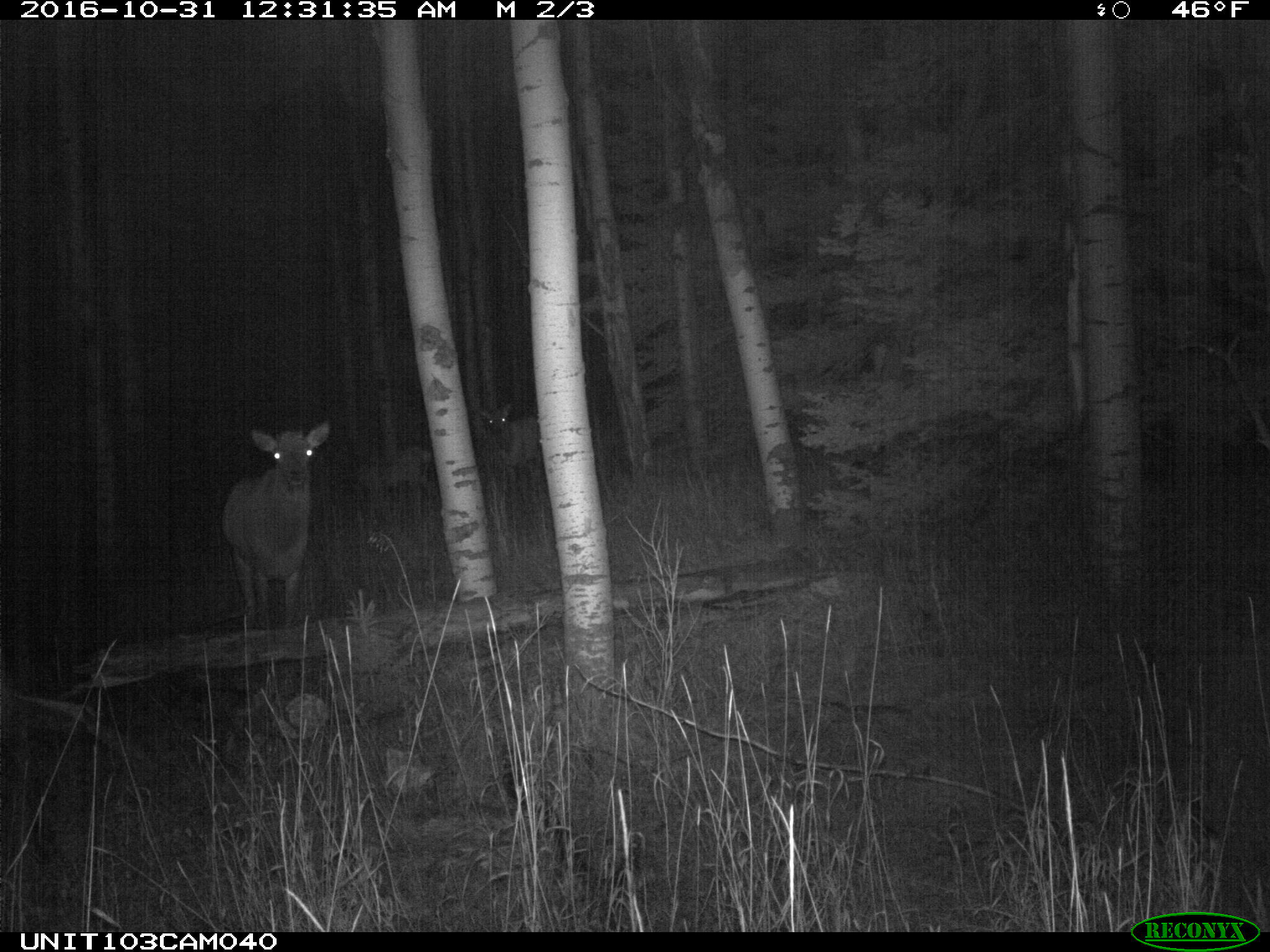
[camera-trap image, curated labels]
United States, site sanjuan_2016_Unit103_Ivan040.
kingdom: Animalia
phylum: Chordata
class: Mammalia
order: Artiodactyla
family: Cervidae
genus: Cervus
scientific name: Cervus elaphus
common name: red deer